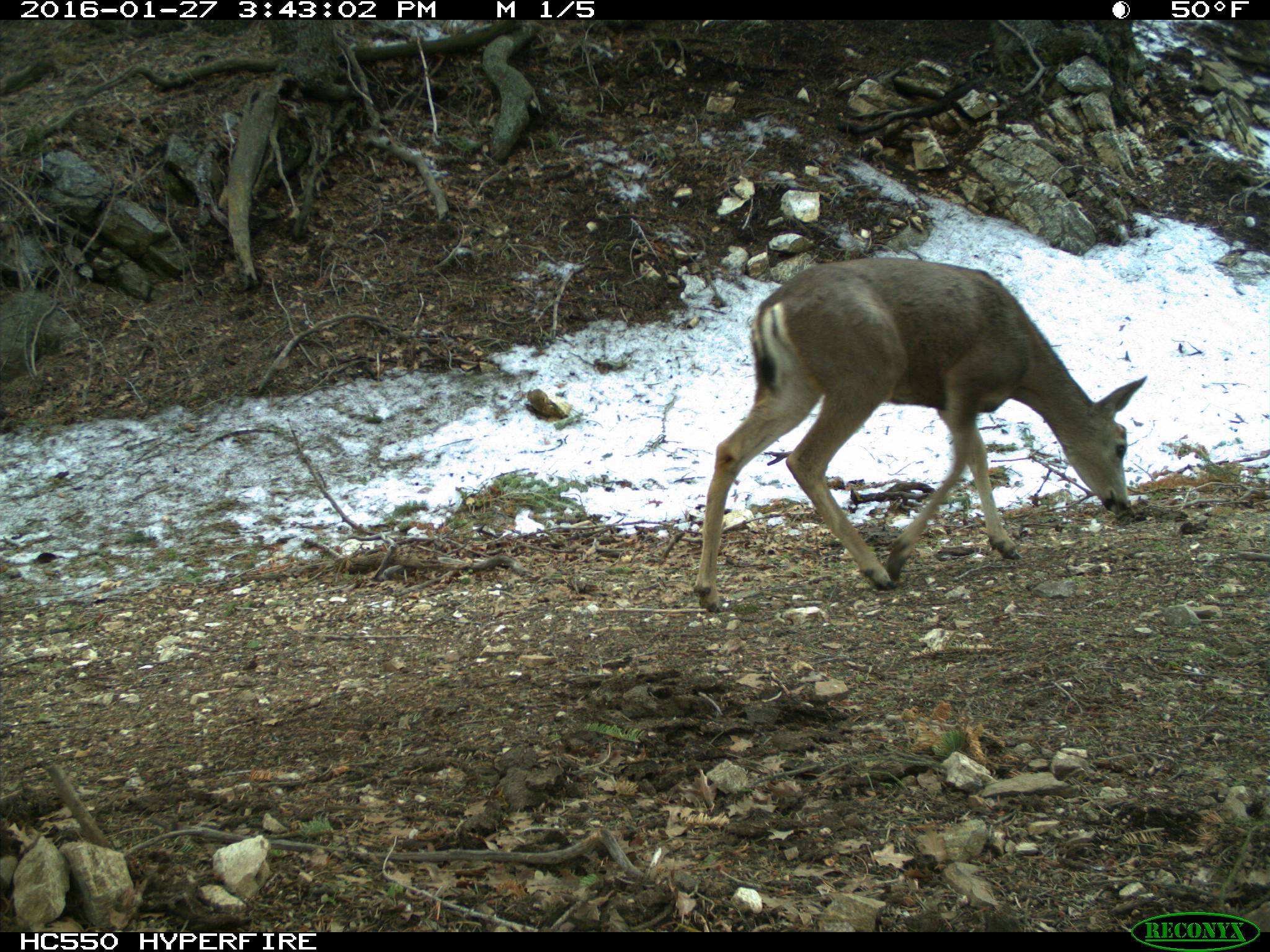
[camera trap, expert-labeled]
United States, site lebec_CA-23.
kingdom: Animalia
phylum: Chordata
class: Mammalia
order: Artiodactyla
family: Cervidae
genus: Odocoileus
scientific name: Odocoileus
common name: deer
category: unidentified deer